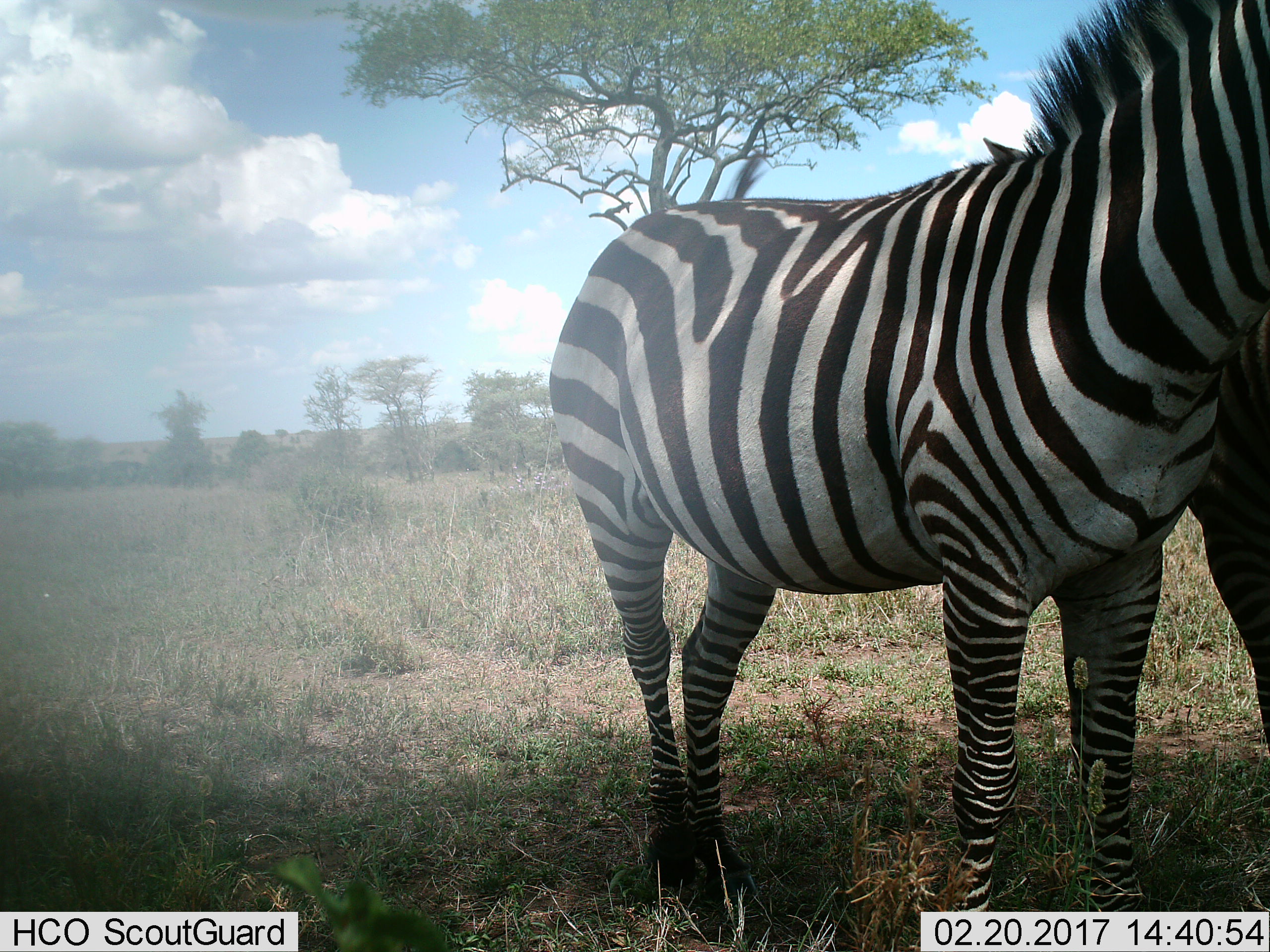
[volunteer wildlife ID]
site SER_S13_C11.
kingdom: Animalia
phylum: Chordata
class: Mammalia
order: Perissodactyla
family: Equidae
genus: Equus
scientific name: Equus quagga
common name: plains zebra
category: zebraplains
Zebraplains (plains zebra) (Equus quagga), count 2. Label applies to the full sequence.